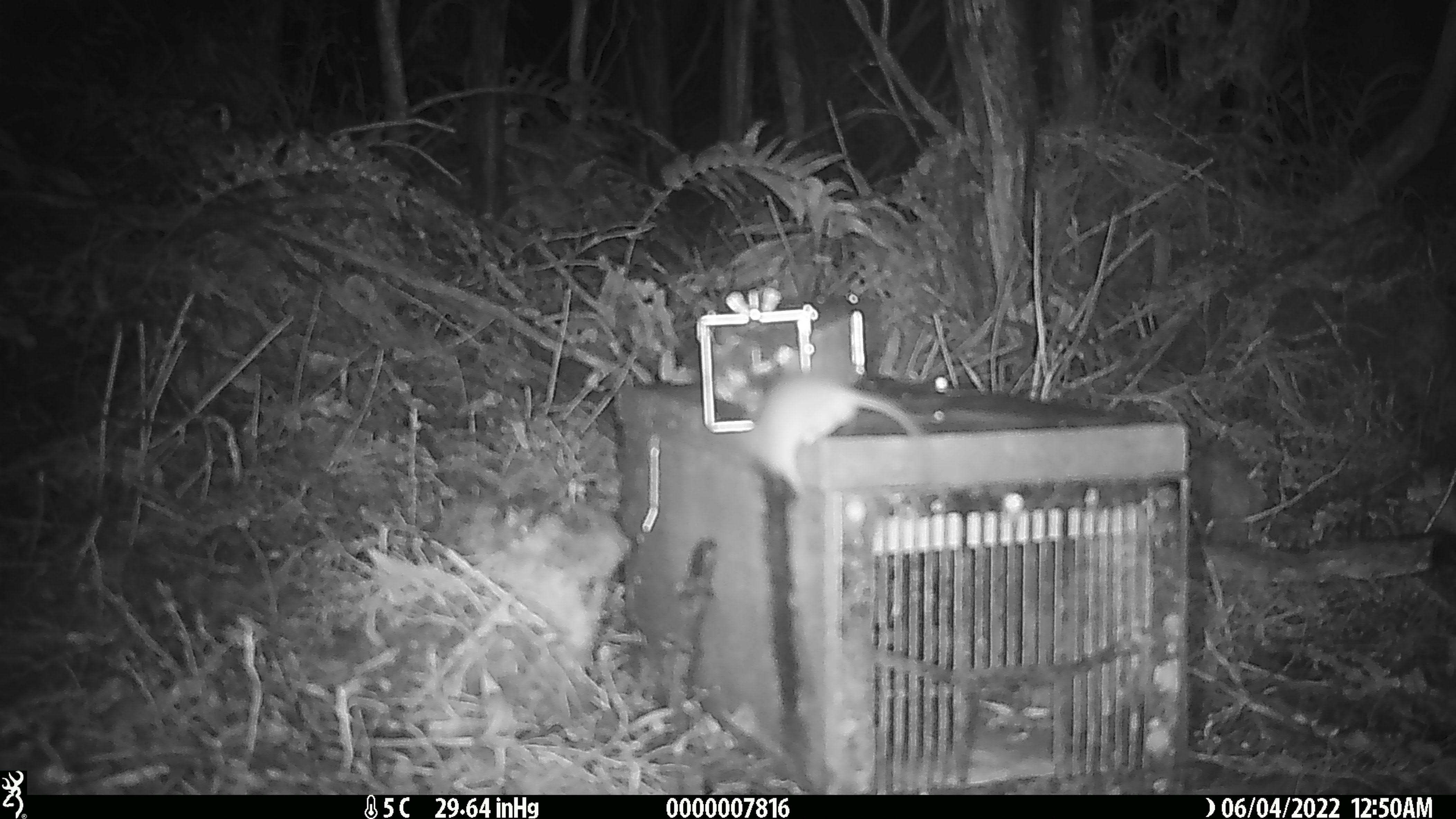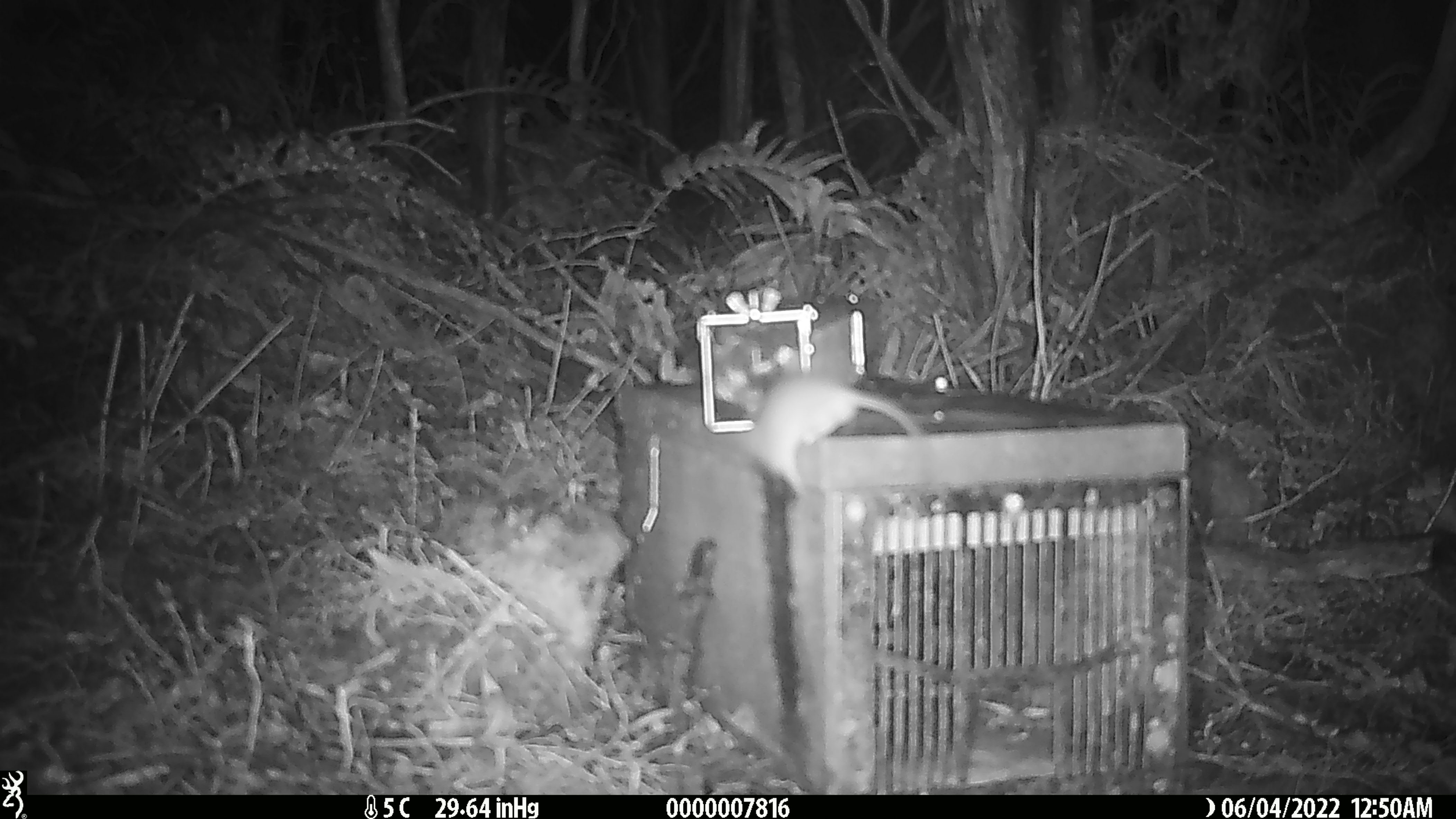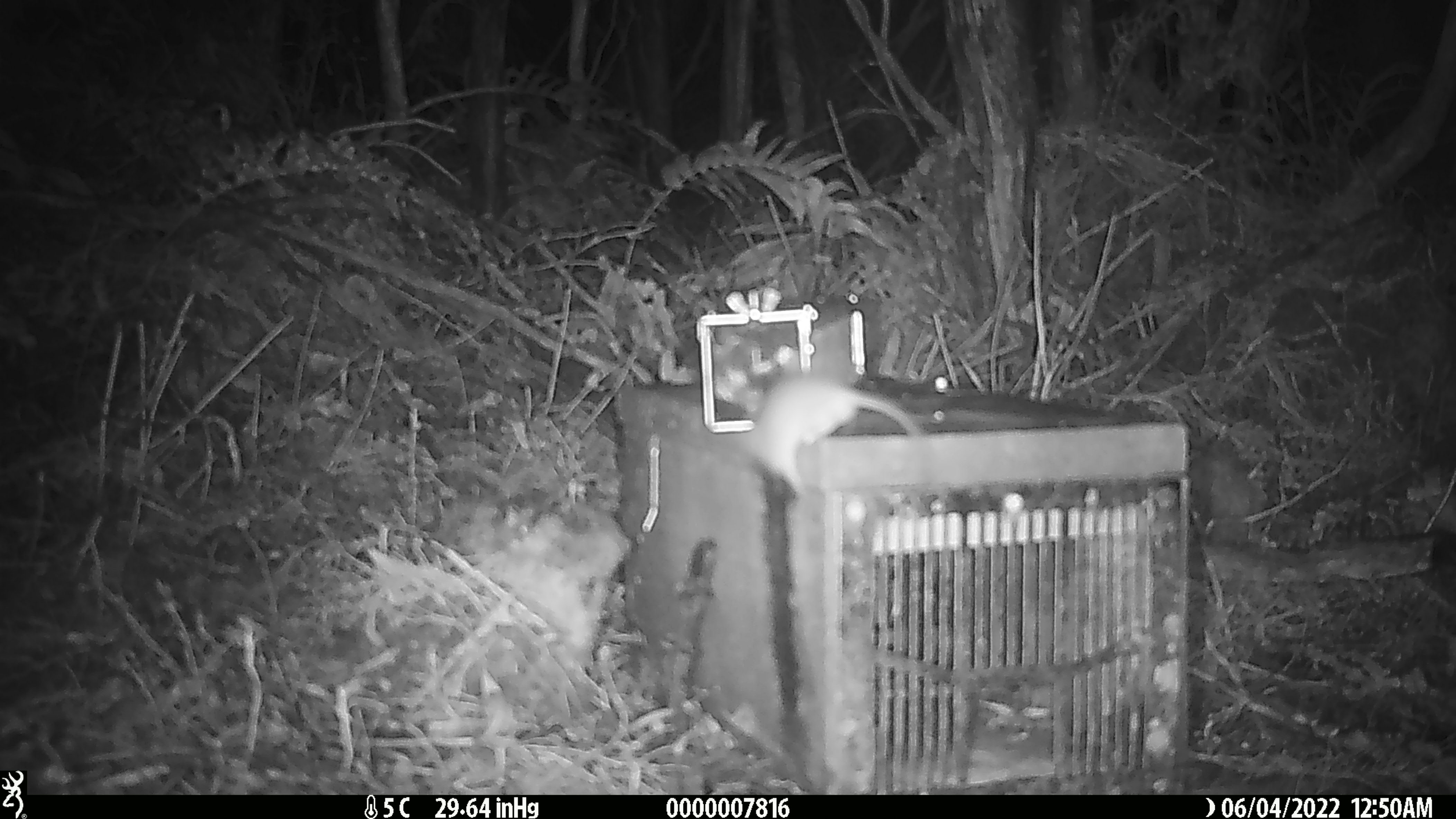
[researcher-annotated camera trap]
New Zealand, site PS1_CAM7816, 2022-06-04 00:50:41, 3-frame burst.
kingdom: Animalia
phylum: Chordata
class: Mammalia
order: Rodentia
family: Muridae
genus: Mus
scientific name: Mus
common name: mouse